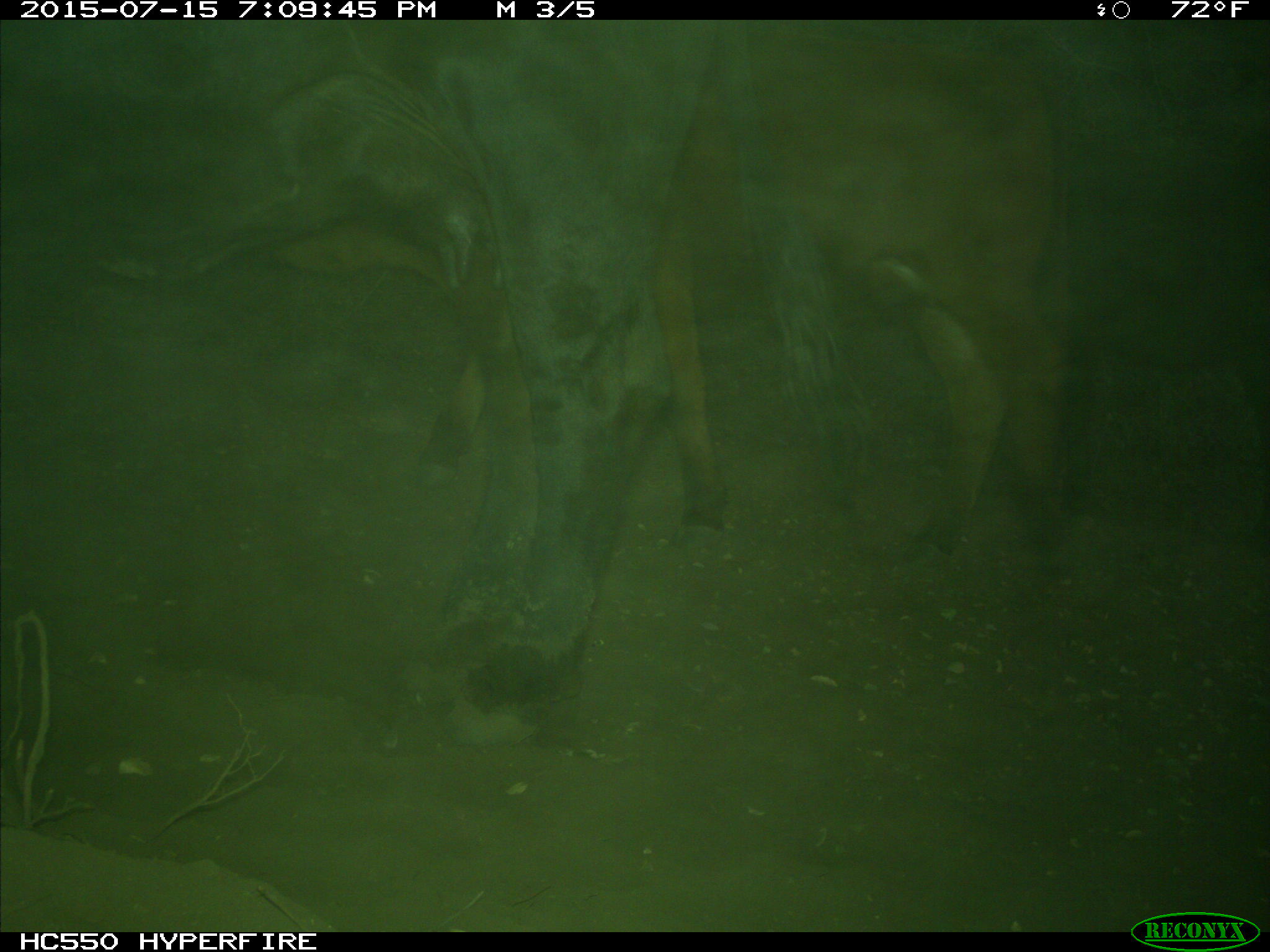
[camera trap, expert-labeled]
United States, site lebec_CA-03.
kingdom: Animalia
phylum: Chordata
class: Mammalia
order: Artiodactyla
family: Bovidae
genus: Bos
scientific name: Bos taurus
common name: domestic cow